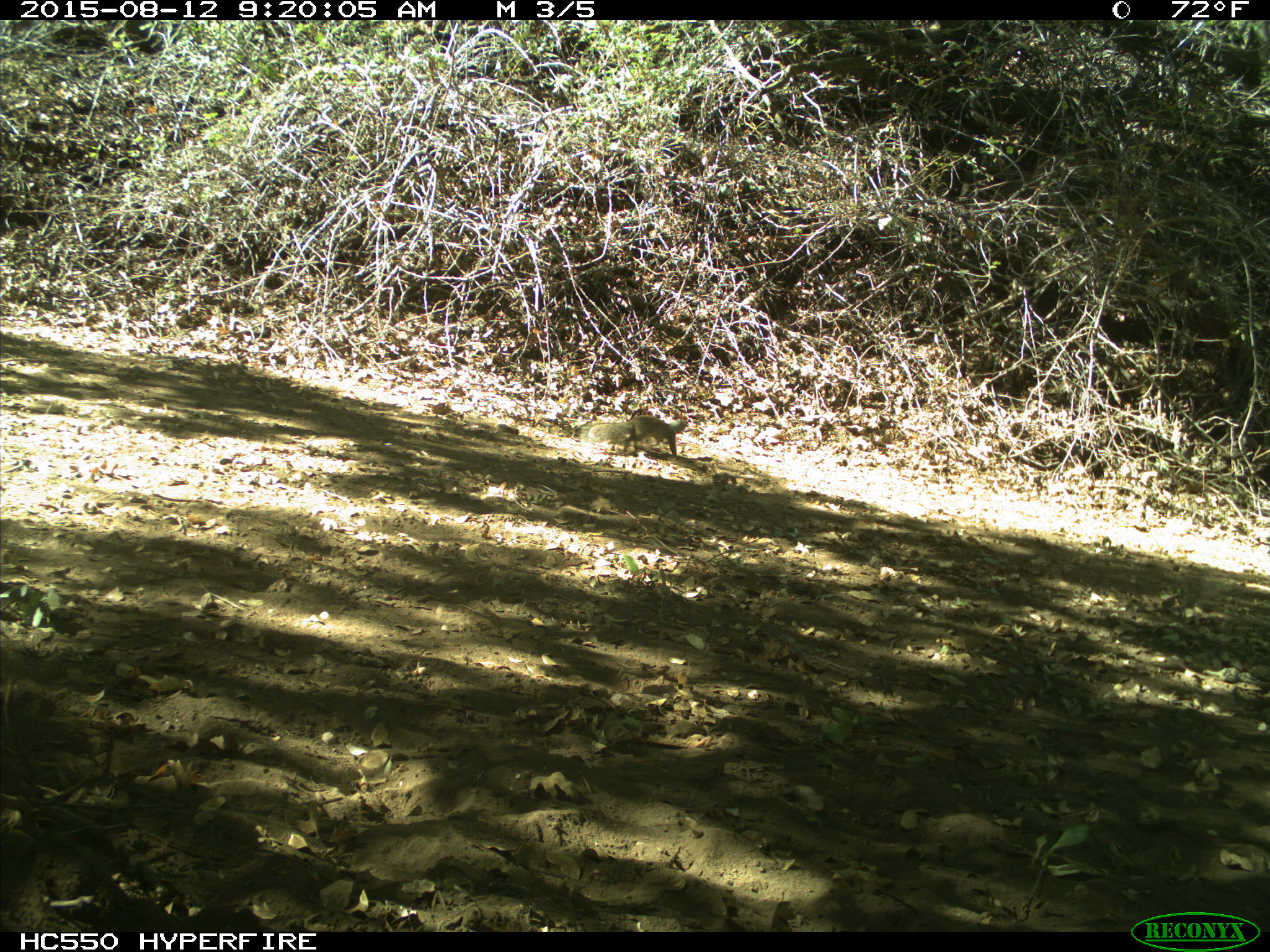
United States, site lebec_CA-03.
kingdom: Animalia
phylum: Chordata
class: Mammalia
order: Rodentia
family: Sciuridae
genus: Otospermophilus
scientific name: Otospermophilus beecheyi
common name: california ground squirrel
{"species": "Otospermophilus beecheyi (california ground squirrel)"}